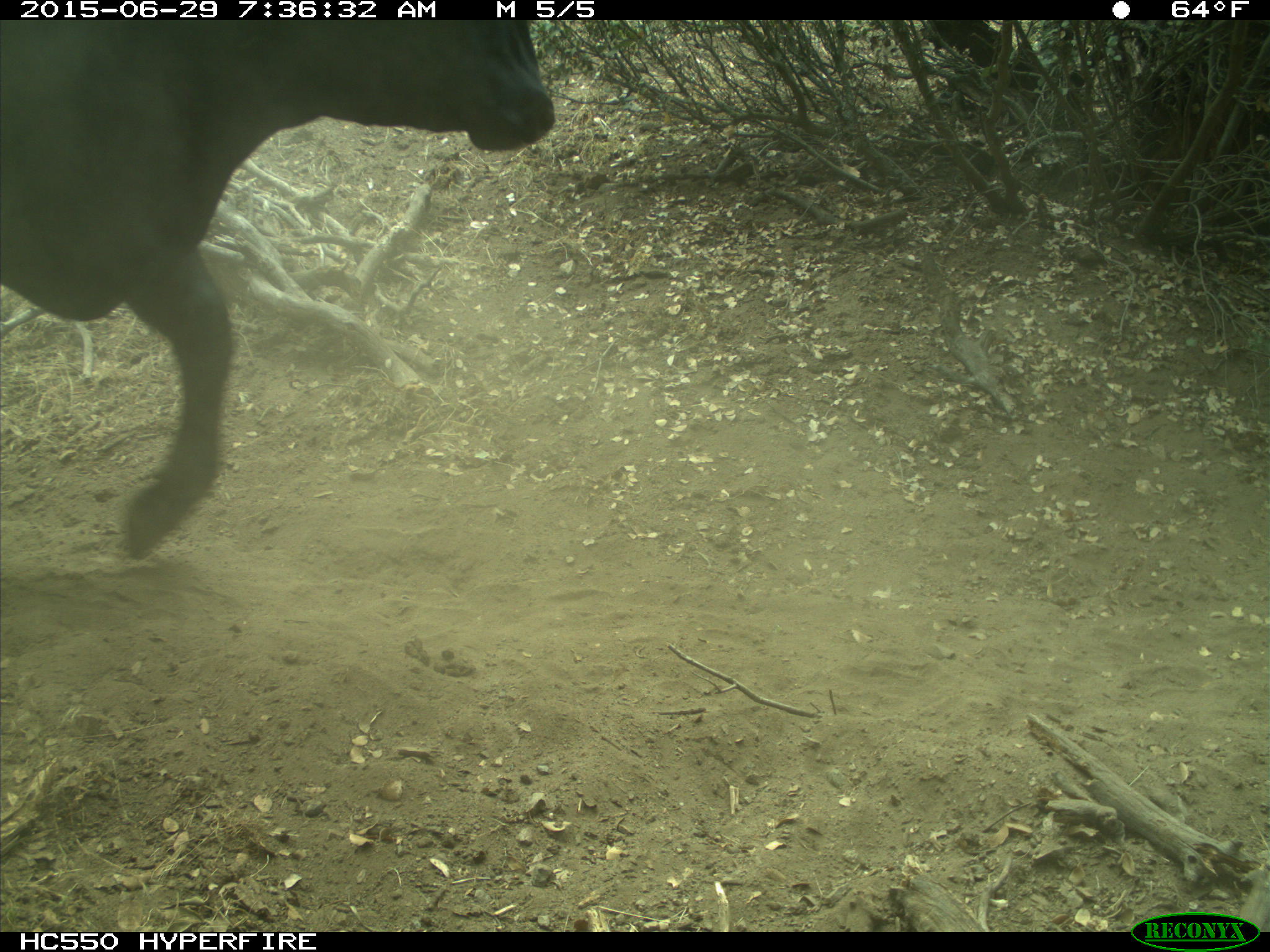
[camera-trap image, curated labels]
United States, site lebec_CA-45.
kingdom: Animalia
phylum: Chordata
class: Mammalia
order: Artiodactyla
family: Bovidae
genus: Bos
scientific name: Bos taurus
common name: domestic cow